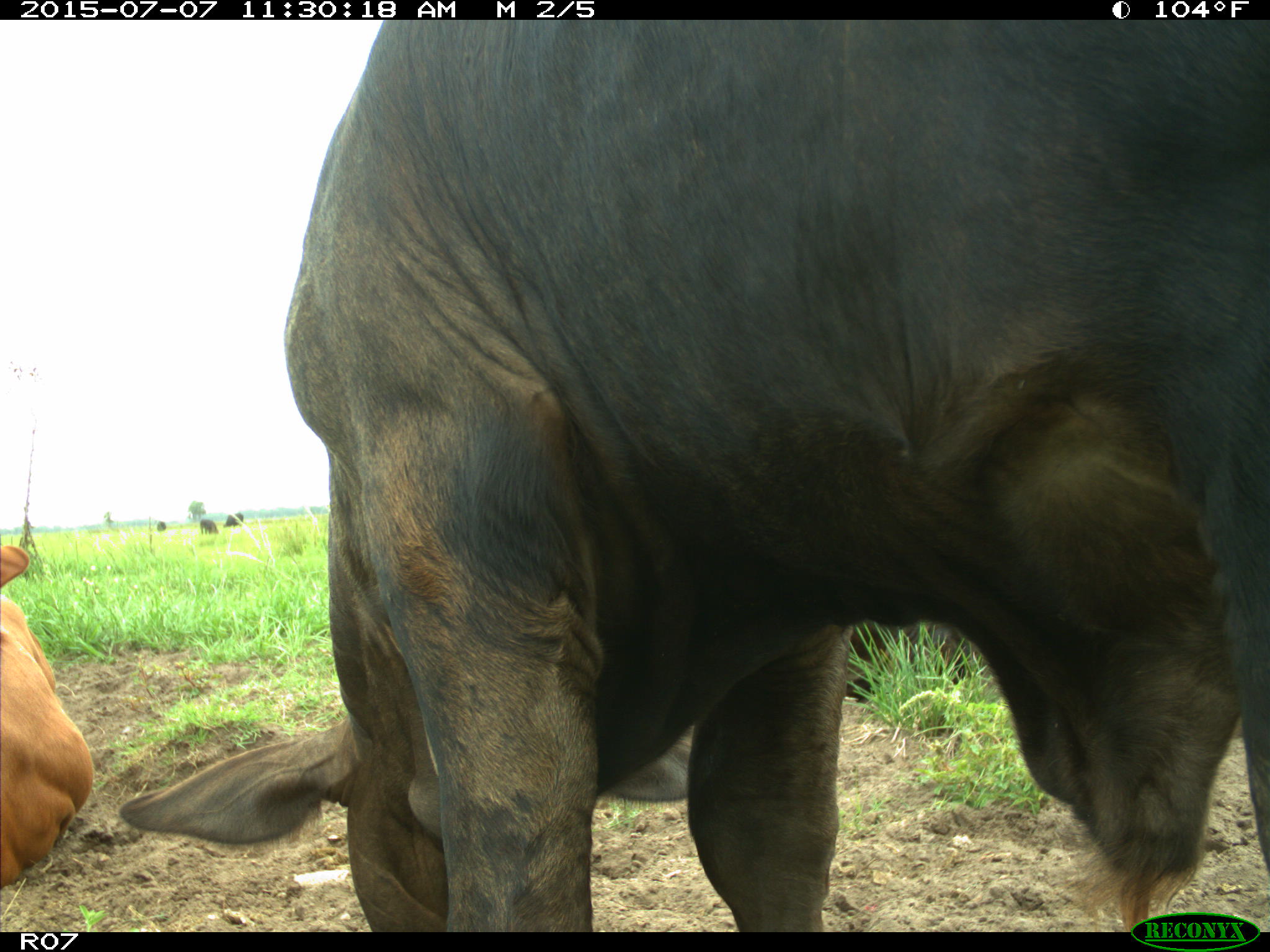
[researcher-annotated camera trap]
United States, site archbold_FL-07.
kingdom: Animalia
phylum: Chordata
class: Mammalia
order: Artiodactyla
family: Bovidae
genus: Bos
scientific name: Bos taurus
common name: domestic cow